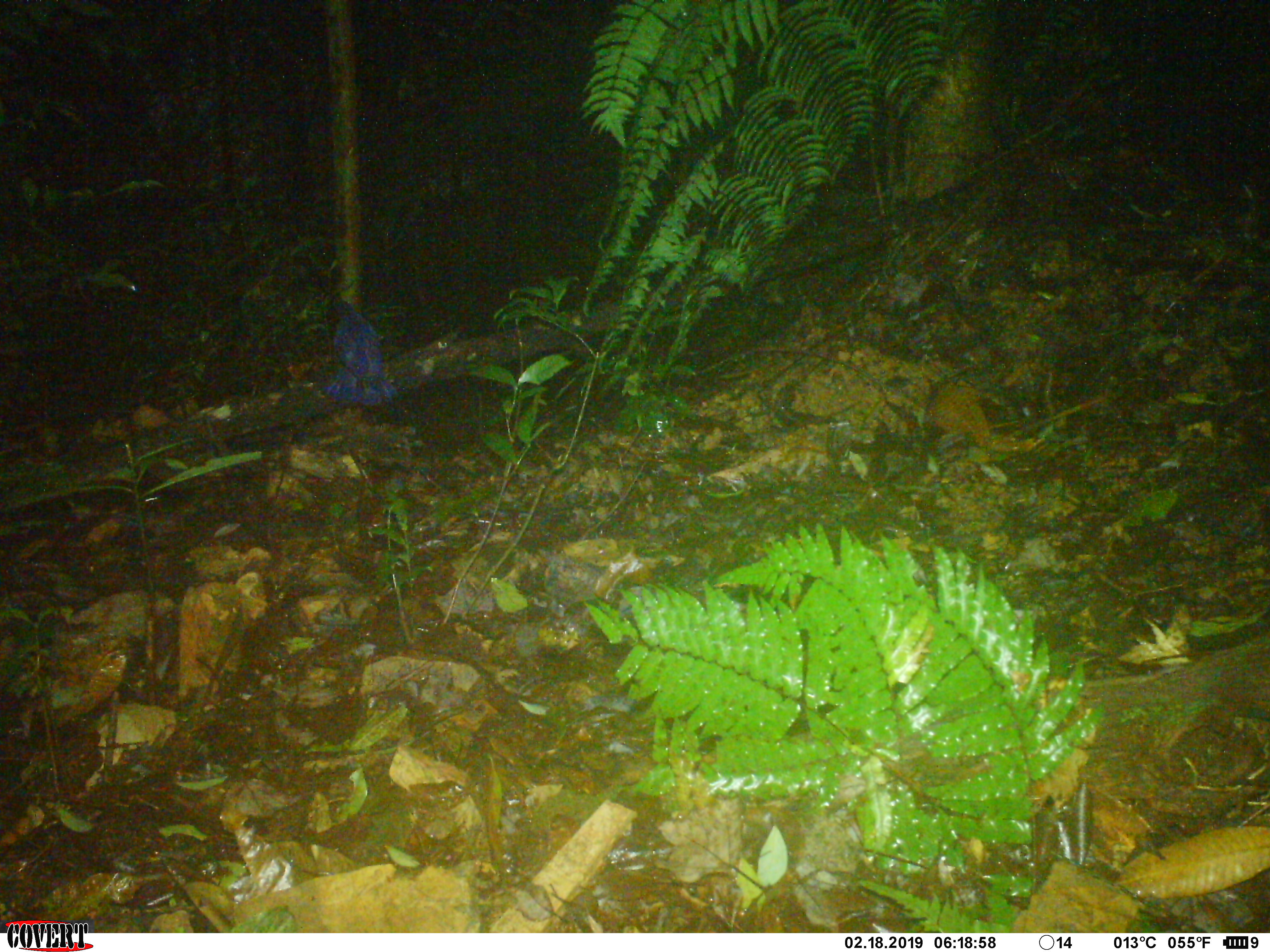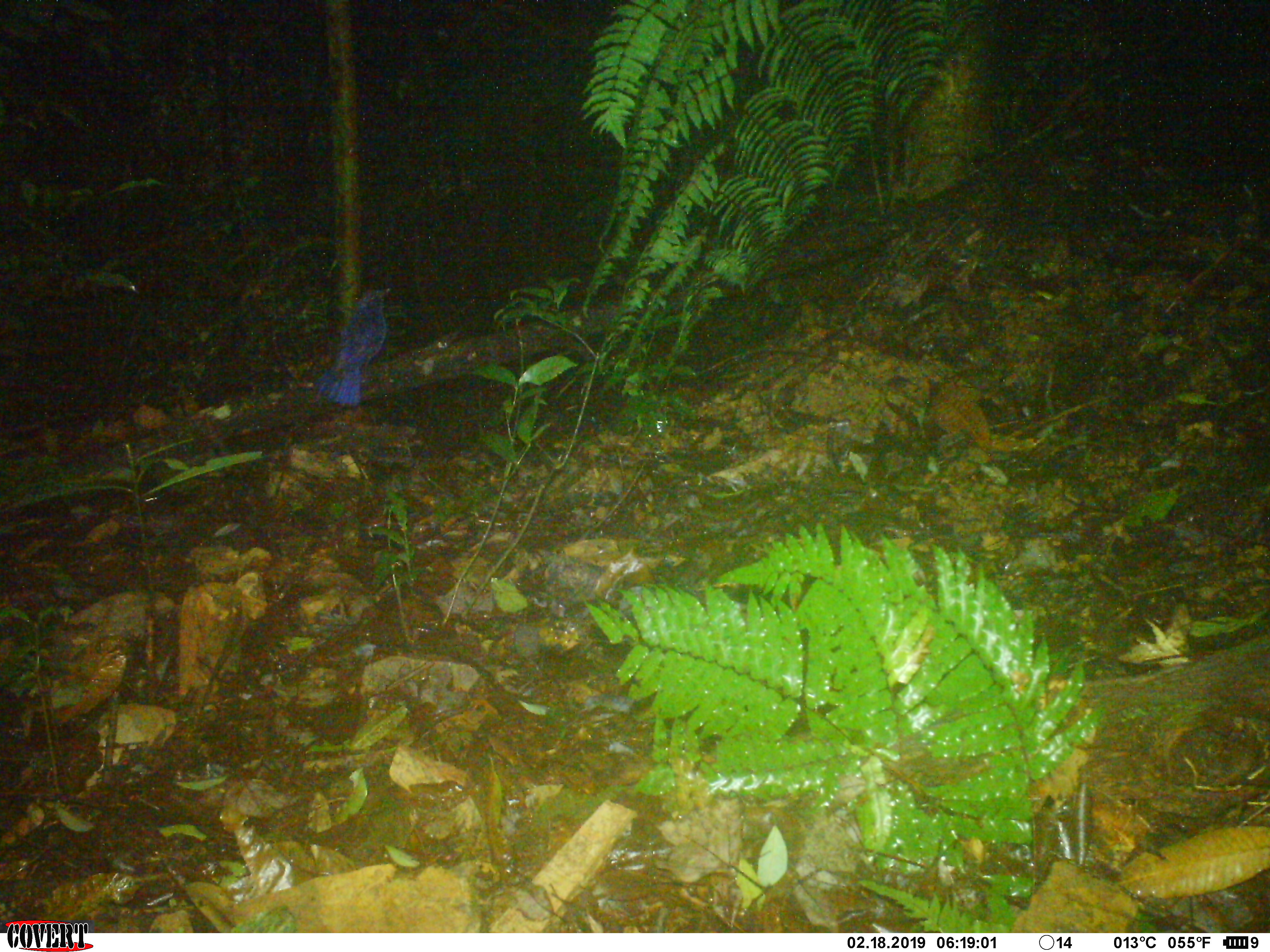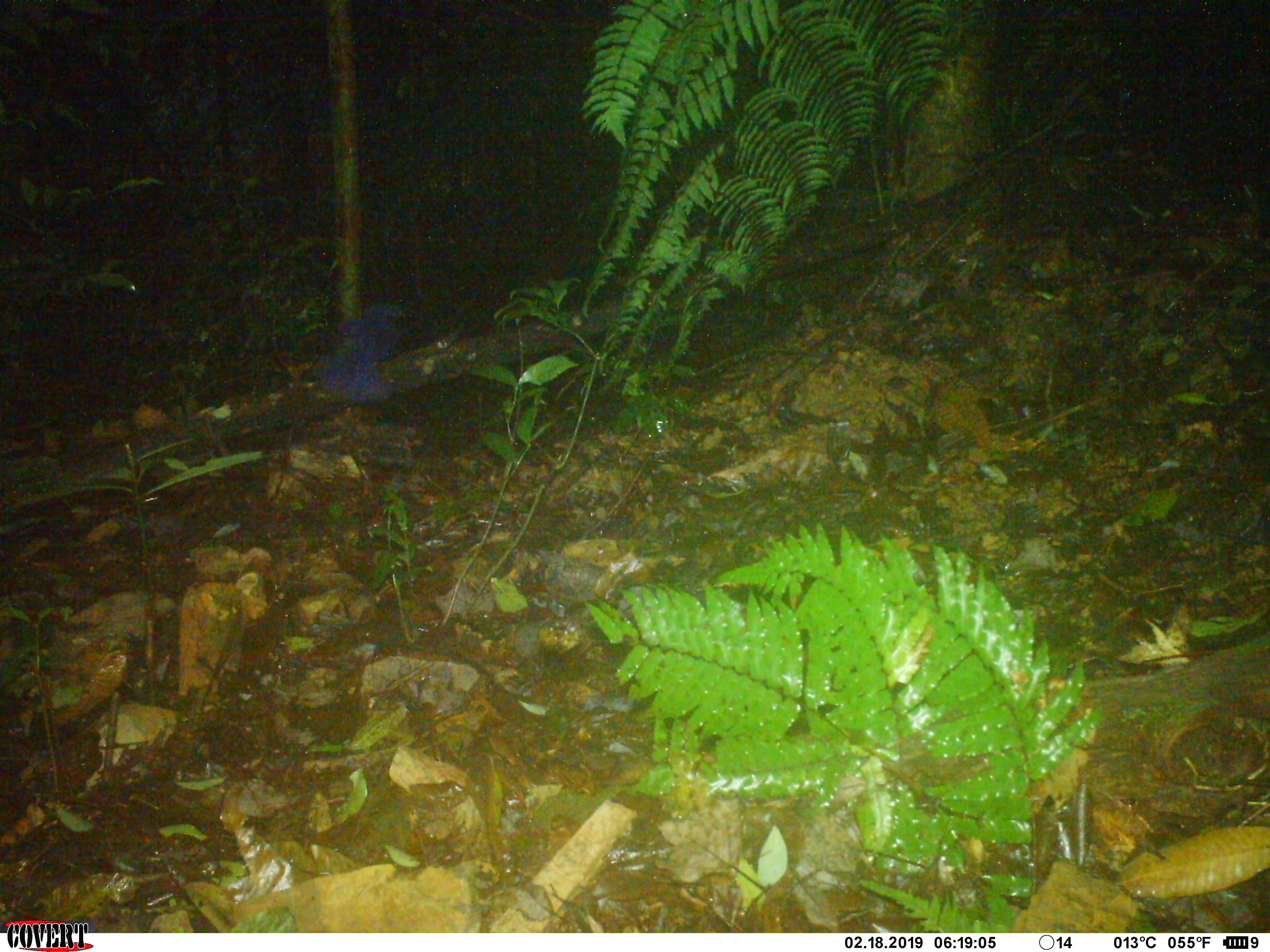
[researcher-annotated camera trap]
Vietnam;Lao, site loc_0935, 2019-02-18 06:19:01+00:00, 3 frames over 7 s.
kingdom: Animalia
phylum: Chordata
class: Aves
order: Passeriformes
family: Muscicapidae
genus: Myophonus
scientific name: Myophonus caeruleus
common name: blue whistling thrush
Blue whistling thrush (Myophonus caeruleus). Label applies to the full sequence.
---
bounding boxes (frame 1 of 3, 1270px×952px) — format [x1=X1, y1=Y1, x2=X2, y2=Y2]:
blue whistling thrush: [x1=320, y1=299, x2=399, y2=410]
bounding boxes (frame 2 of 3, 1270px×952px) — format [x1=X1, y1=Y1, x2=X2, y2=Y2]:
blue whistling thrush: [x1=312, y1=288, x2=390, y2=407]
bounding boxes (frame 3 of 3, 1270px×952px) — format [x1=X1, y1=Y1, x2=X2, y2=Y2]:
blue whistling thrush: [x1=312, y1=304, x2=438, y2=405]